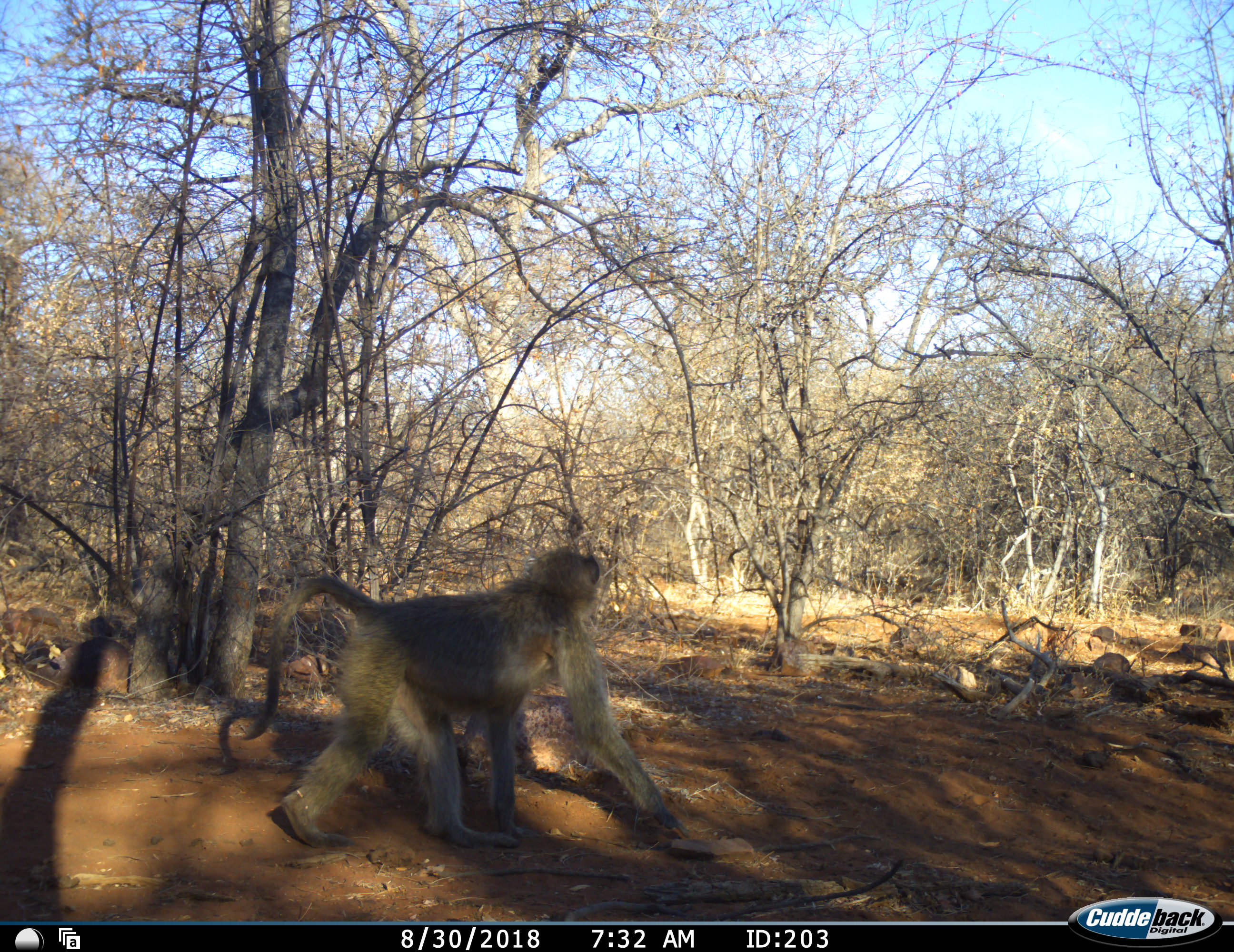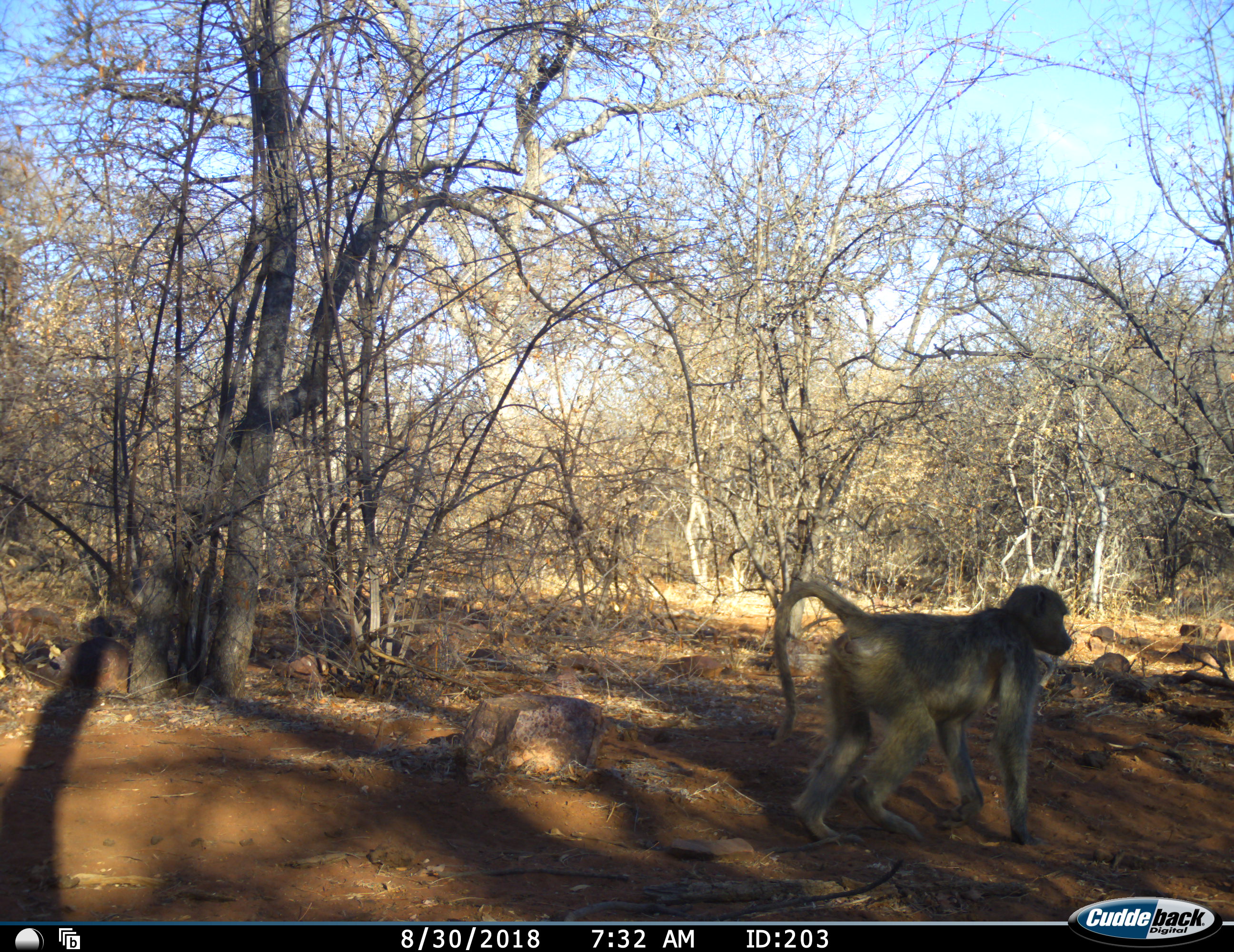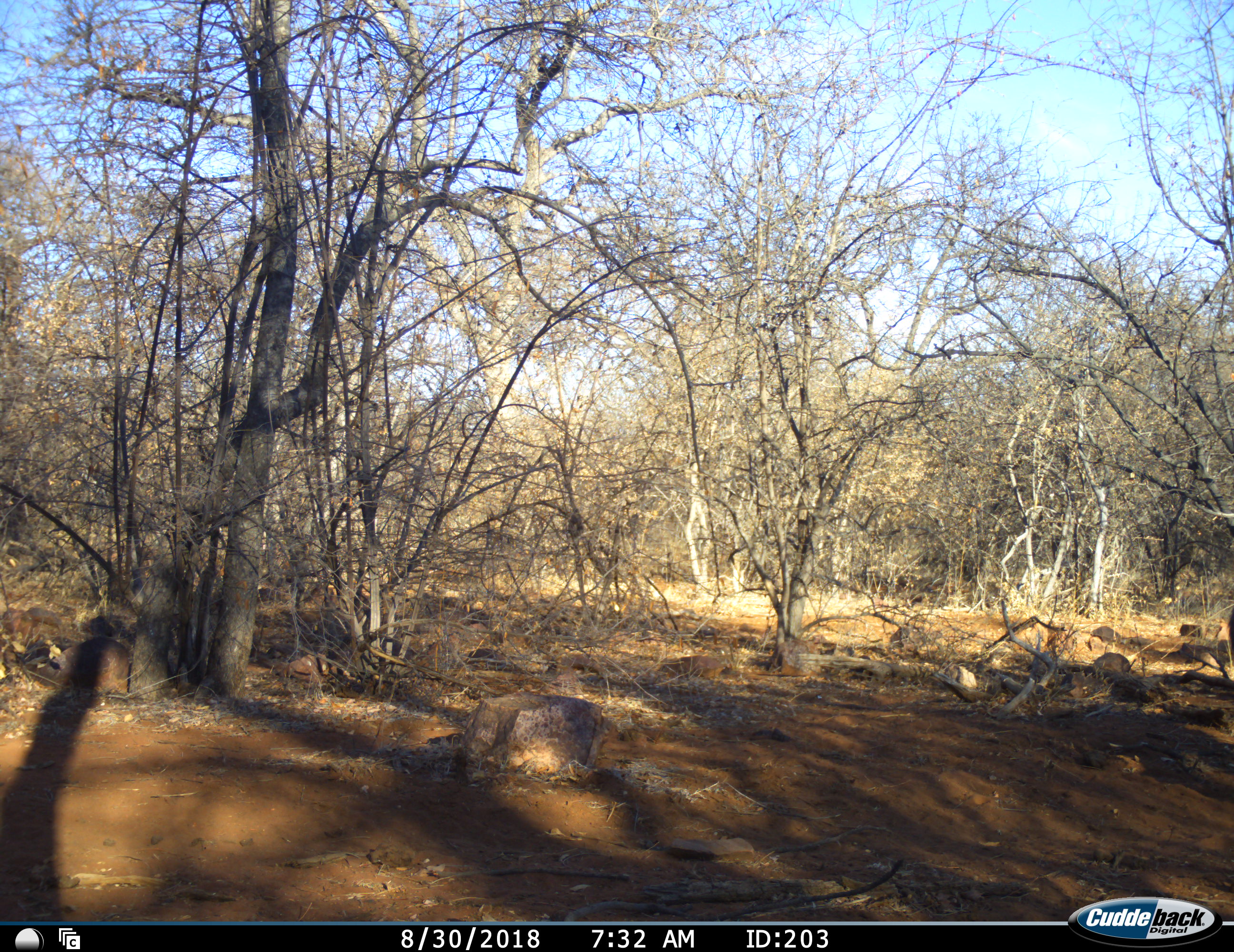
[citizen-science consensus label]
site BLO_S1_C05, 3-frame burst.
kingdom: Animalia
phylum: Chordata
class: Mammalia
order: Primates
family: Cercopithecidae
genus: Papio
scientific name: Papio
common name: baboon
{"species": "baboon (Papio)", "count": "1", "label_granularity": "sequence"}